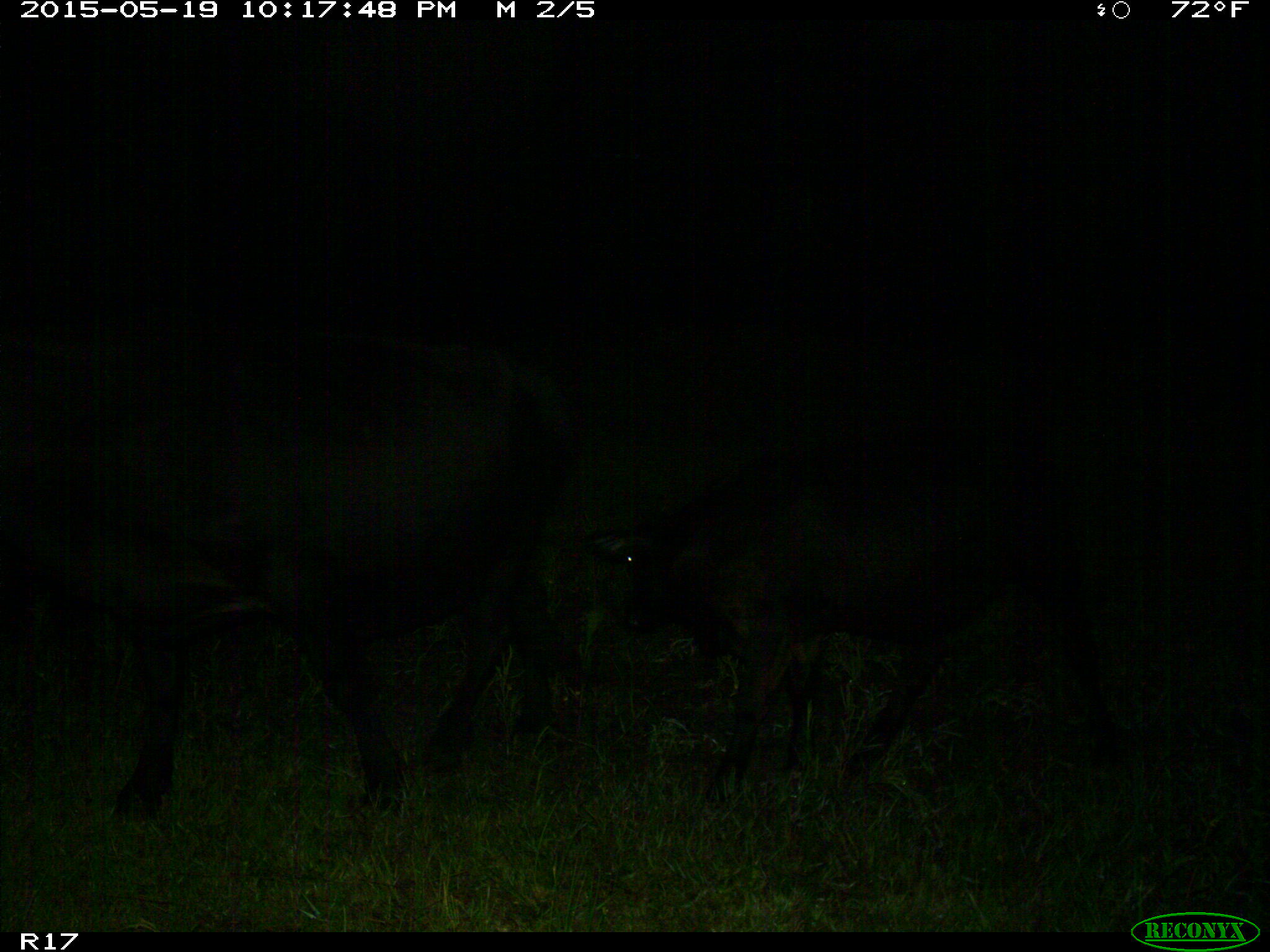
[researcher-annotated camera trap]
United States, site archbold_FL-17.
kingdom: Animalia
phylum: Chordata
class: Mammalia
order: Artiodactyla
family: Bovidae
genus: Bos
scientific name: Bos taurus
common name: domestic cow